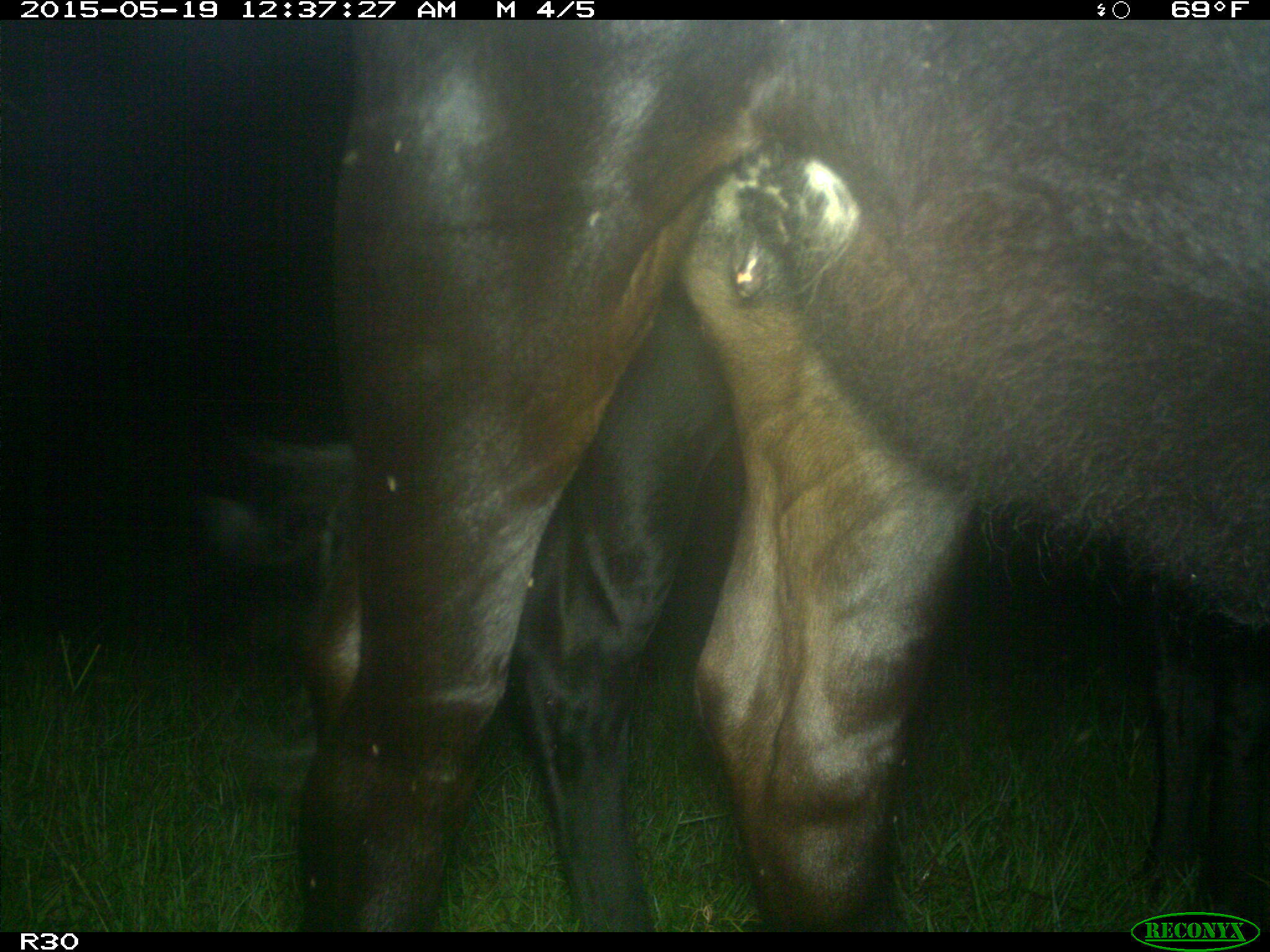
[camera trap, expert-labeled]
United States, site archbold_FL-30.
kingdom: Animalia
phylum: Chordata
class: Mammalia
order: Artiodactyla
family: Bovidae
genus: Bos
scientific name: Bos taurus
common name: domestic cow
Bos taurus (domestic cow).